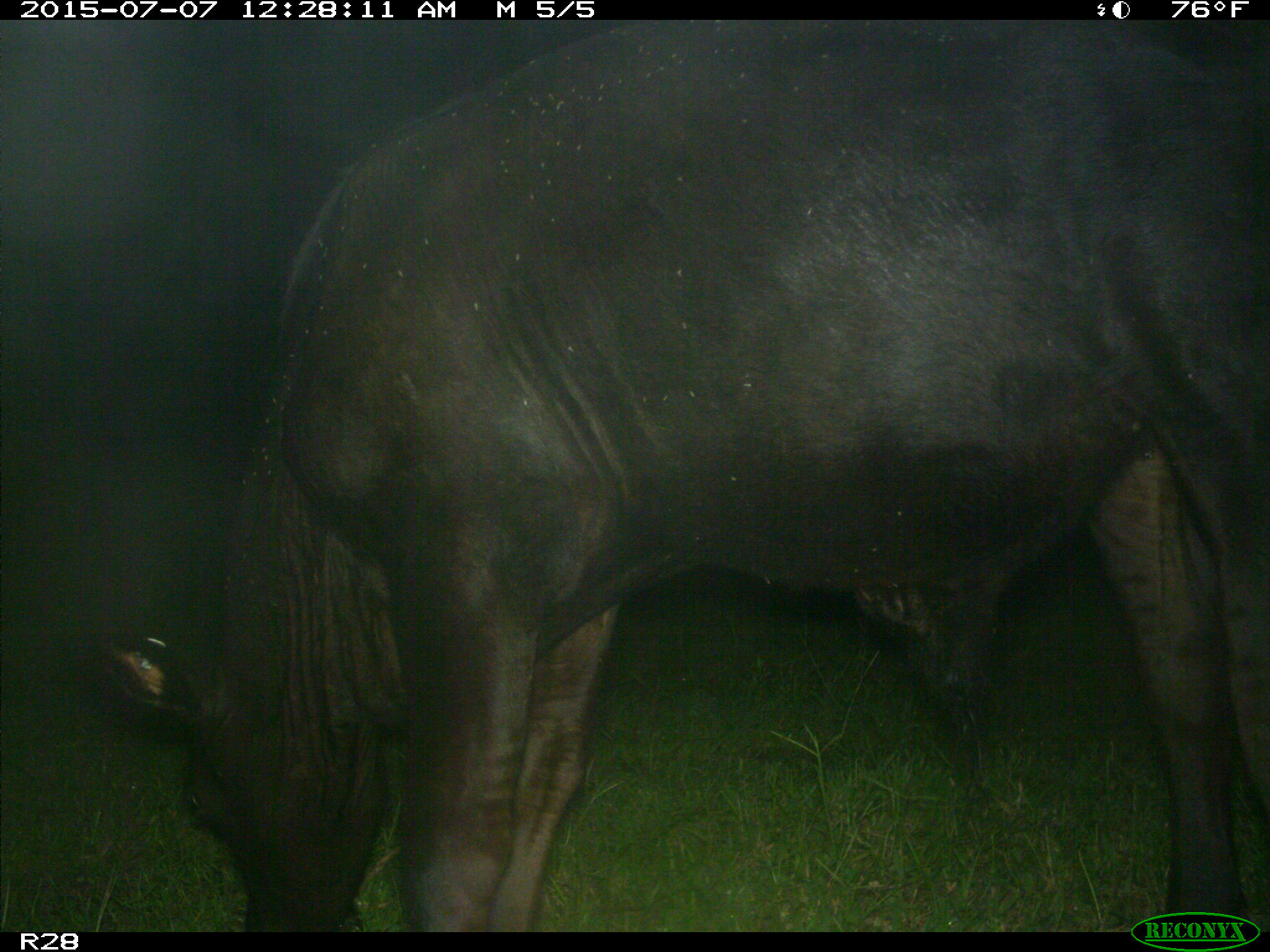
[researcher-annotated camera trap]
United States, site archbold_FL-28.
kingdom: Animalia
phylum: Chordata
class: Mammalia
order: Artiodactyla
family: Bovidae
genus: Bos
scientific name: Bos taurus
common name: domestic cow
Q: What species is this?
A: Bos taurus (domestic cow).